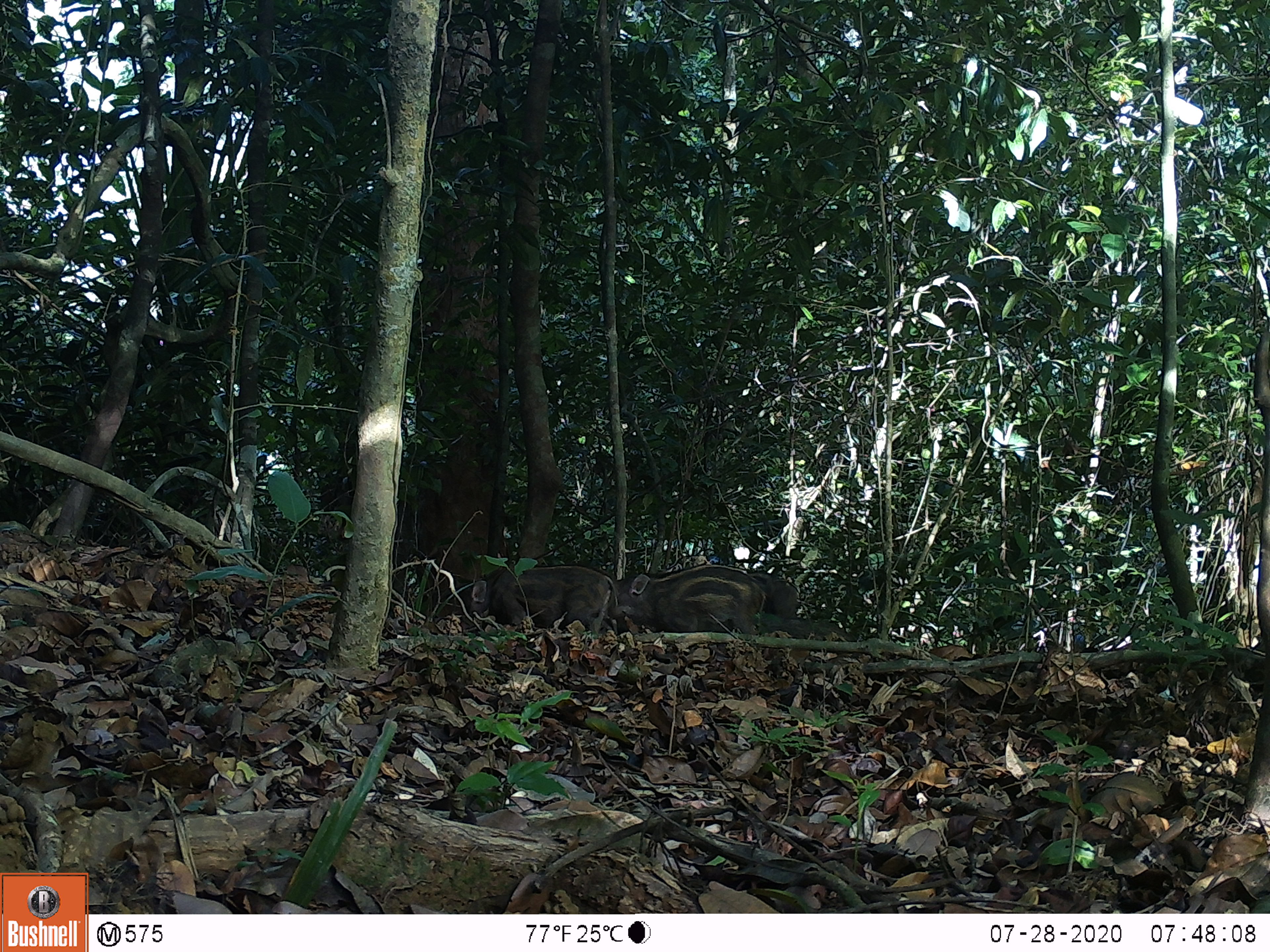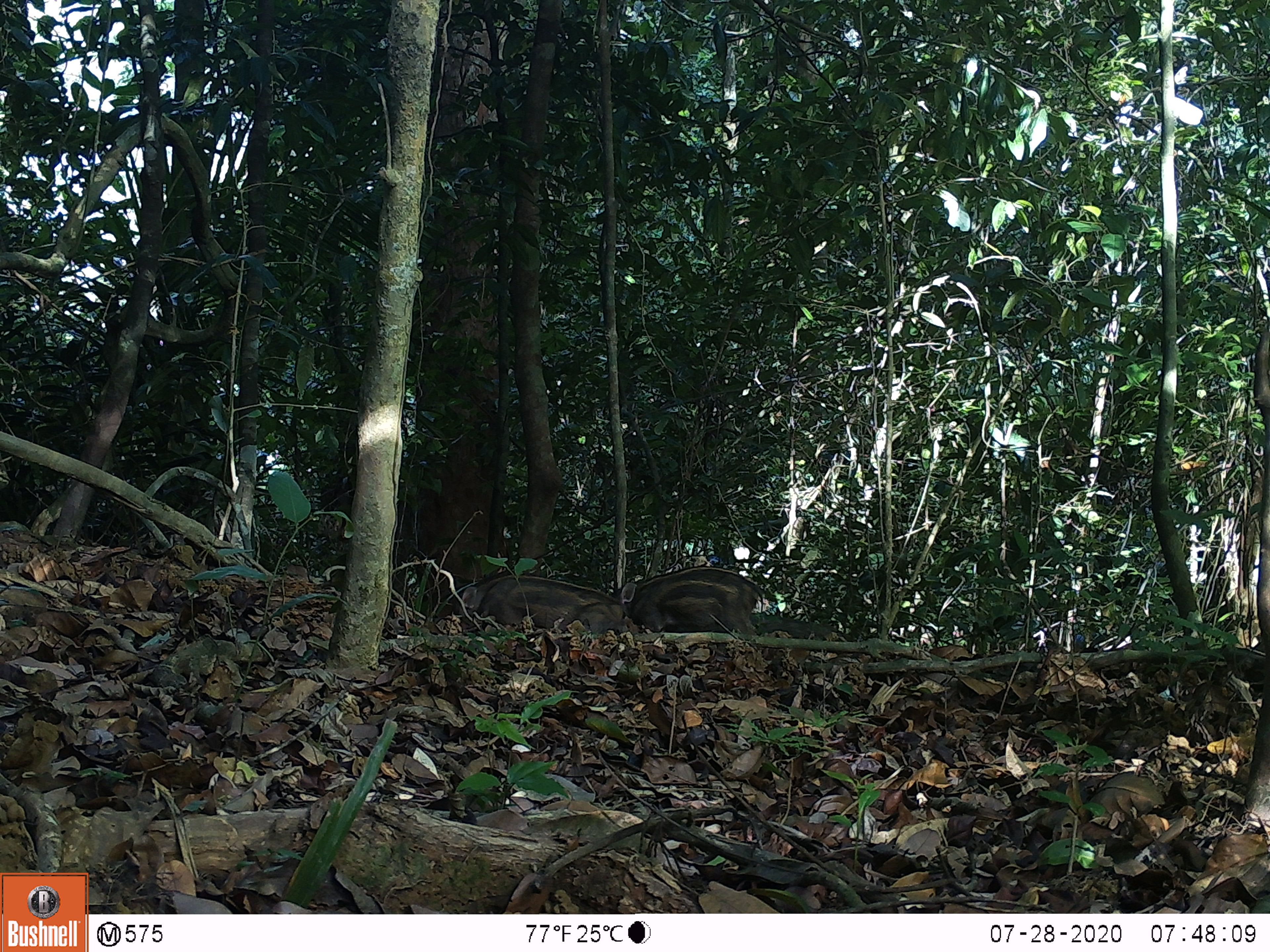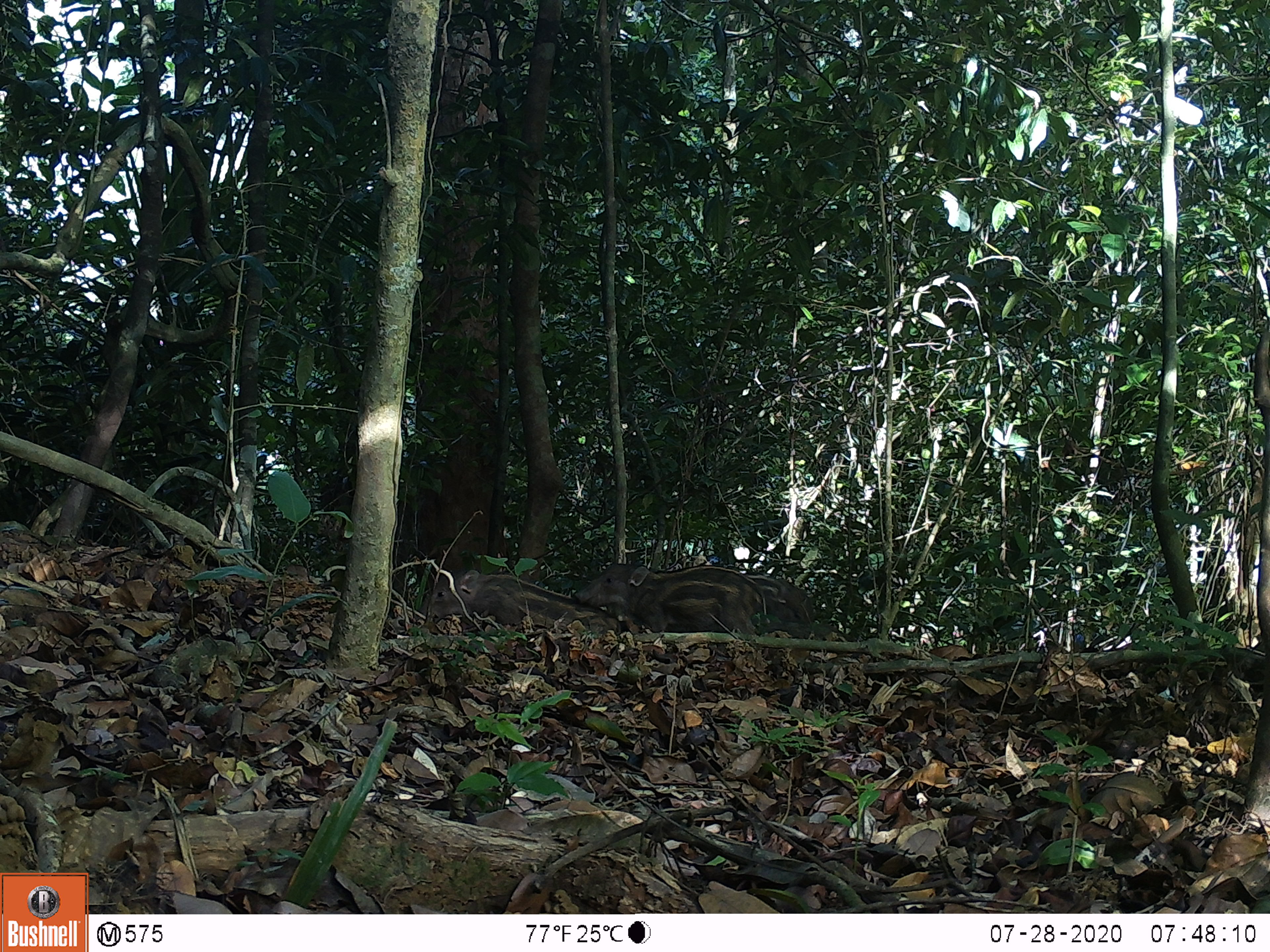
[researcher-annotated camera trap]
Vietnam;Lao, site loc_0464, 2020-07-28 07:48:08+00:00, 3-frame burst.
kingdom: Animalia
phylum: Chordata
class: Mammalia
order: Artiodactyla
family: Suidae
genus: Sus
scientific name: Sus scrofa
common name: eurasian wild pig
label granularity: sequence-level